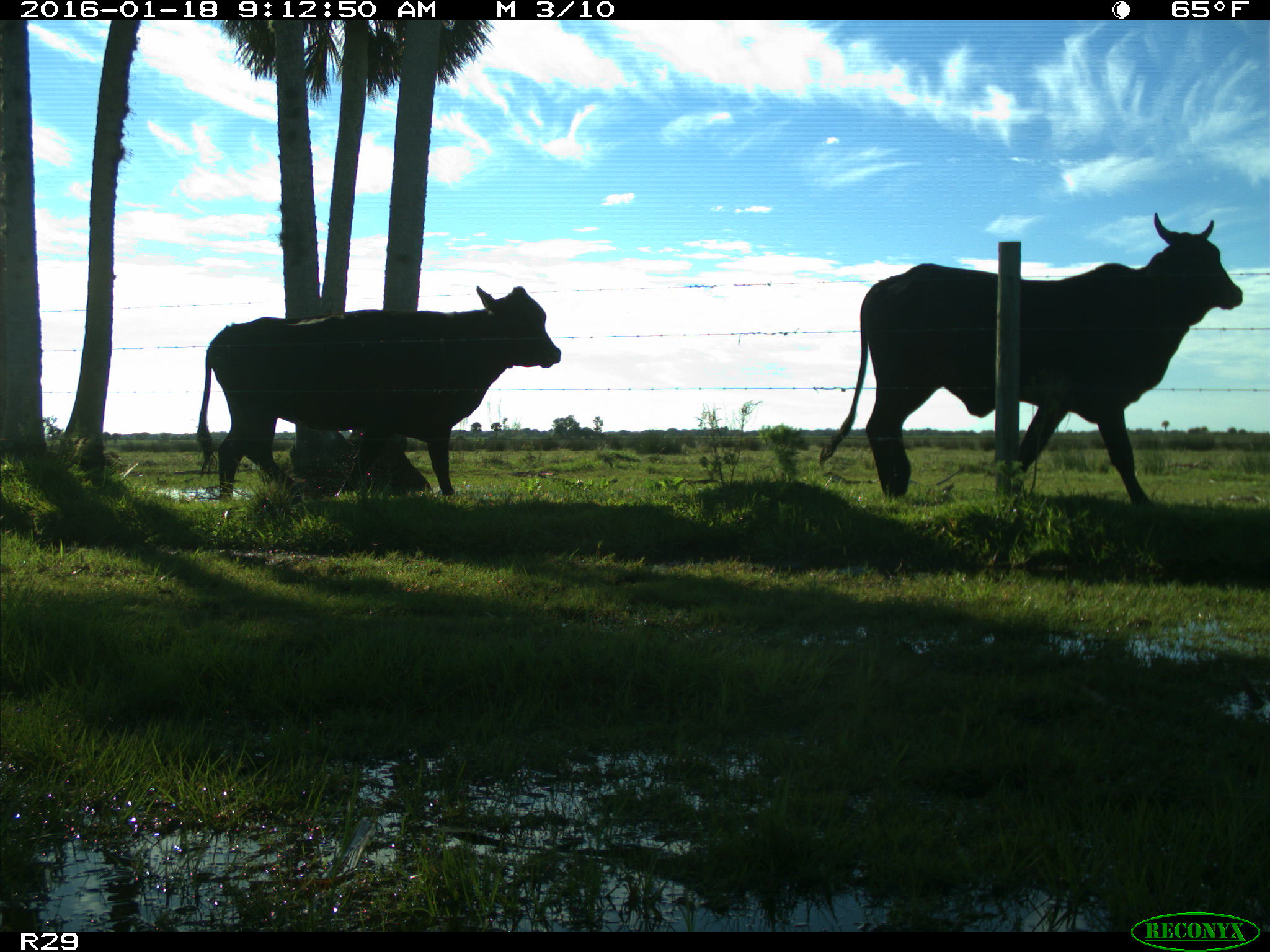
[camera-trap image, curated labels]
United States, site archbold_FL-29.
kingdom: Animalia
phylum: Chordata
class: Mammalia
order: Artiodactyla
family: Bovidae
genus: Bos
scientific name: Bos taurus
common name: domestic cow